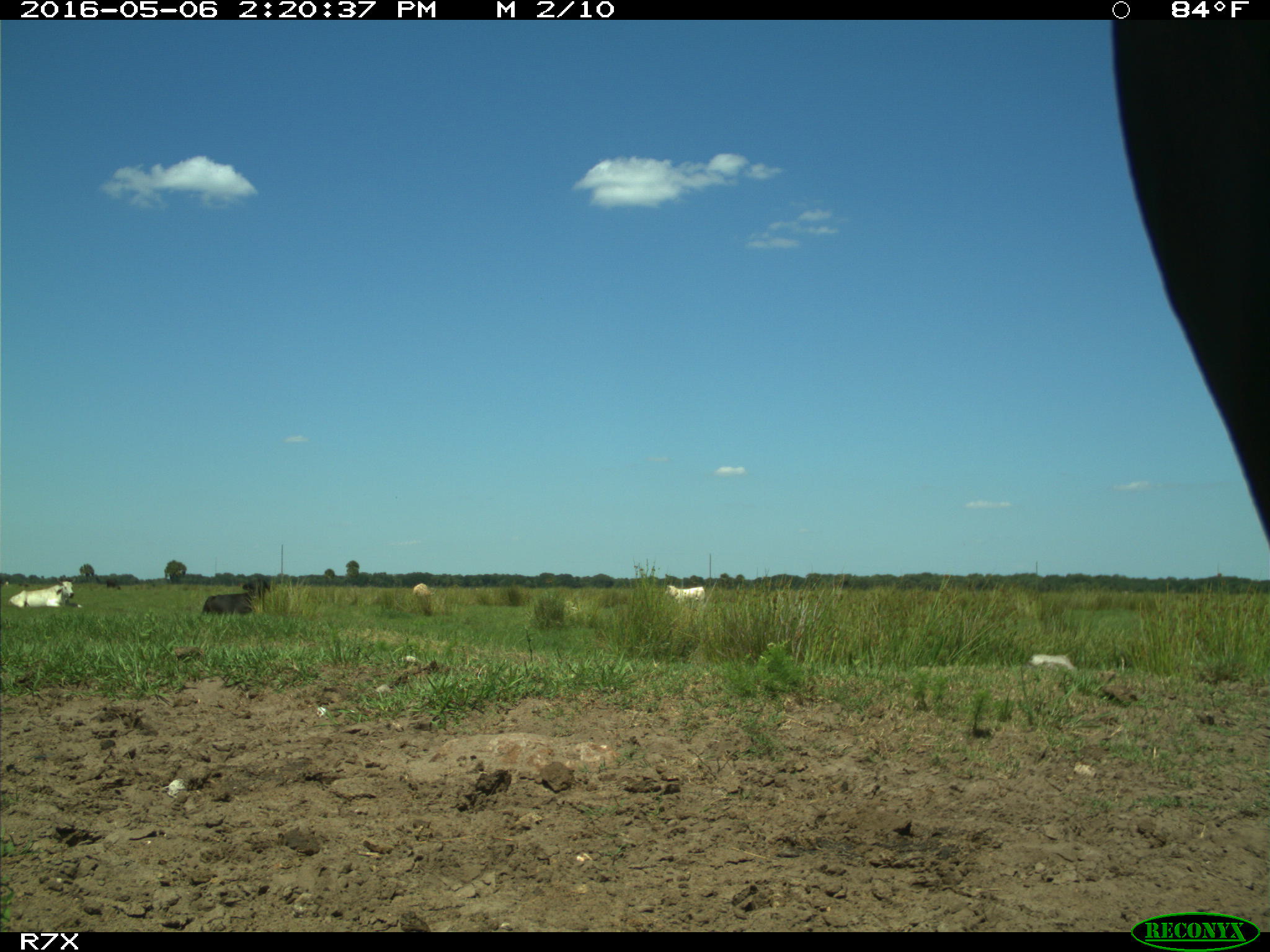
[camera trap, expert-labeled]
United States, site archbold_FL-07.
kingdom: Animalia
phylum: Chordata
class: Mammalia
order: Artiodactyla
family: Bovidae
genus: Bos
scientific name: Bos taurus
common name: domestic cow